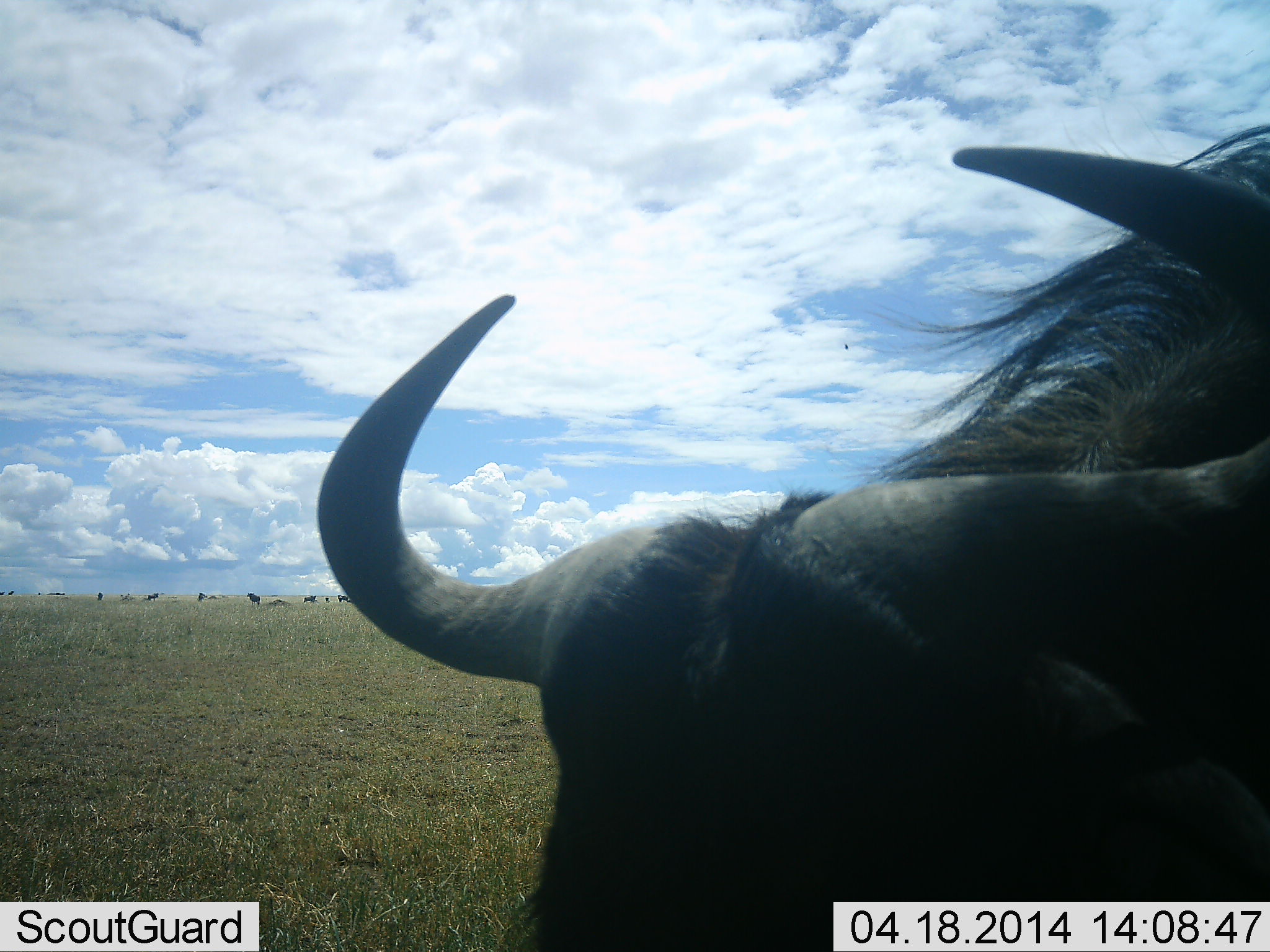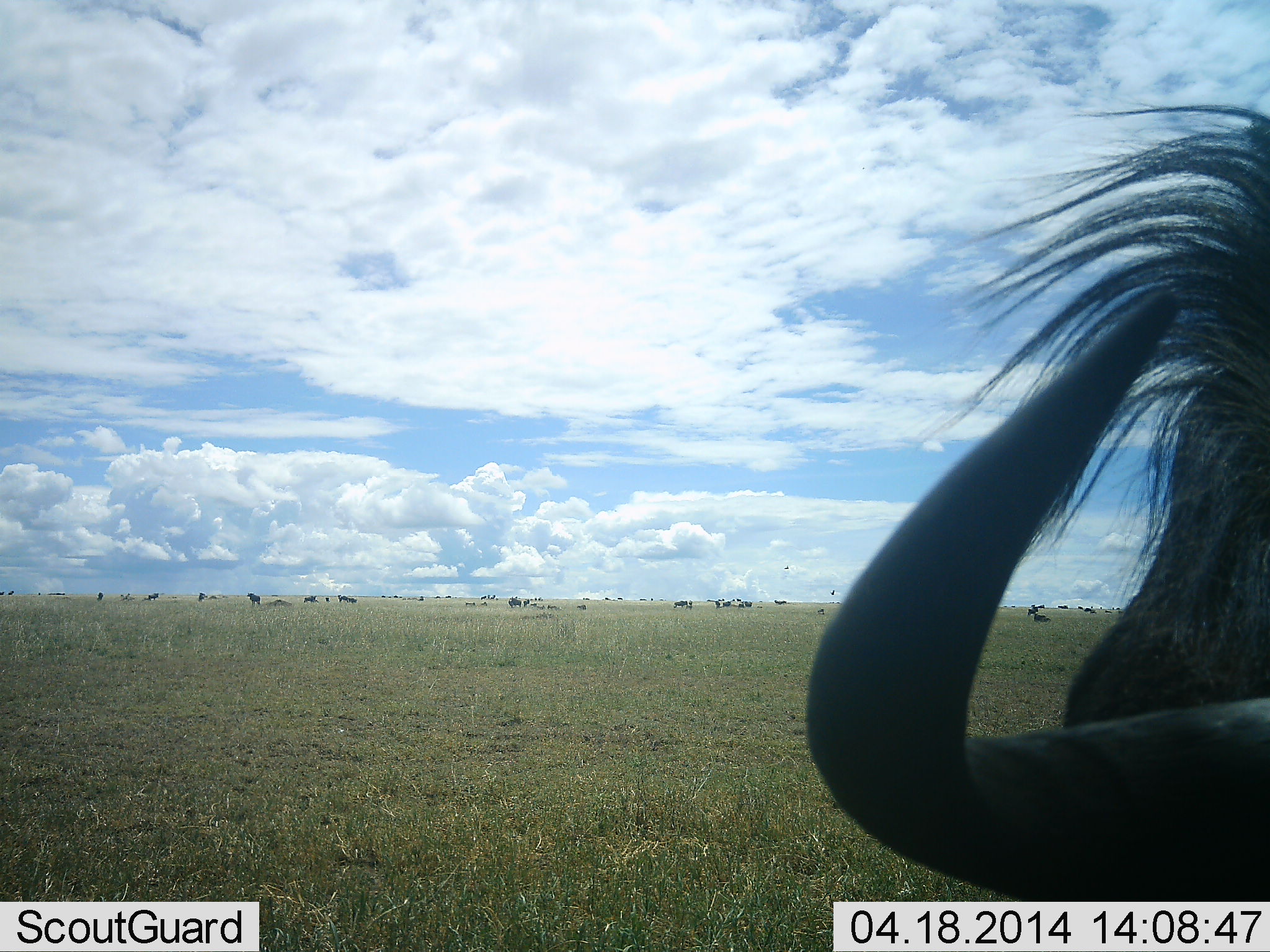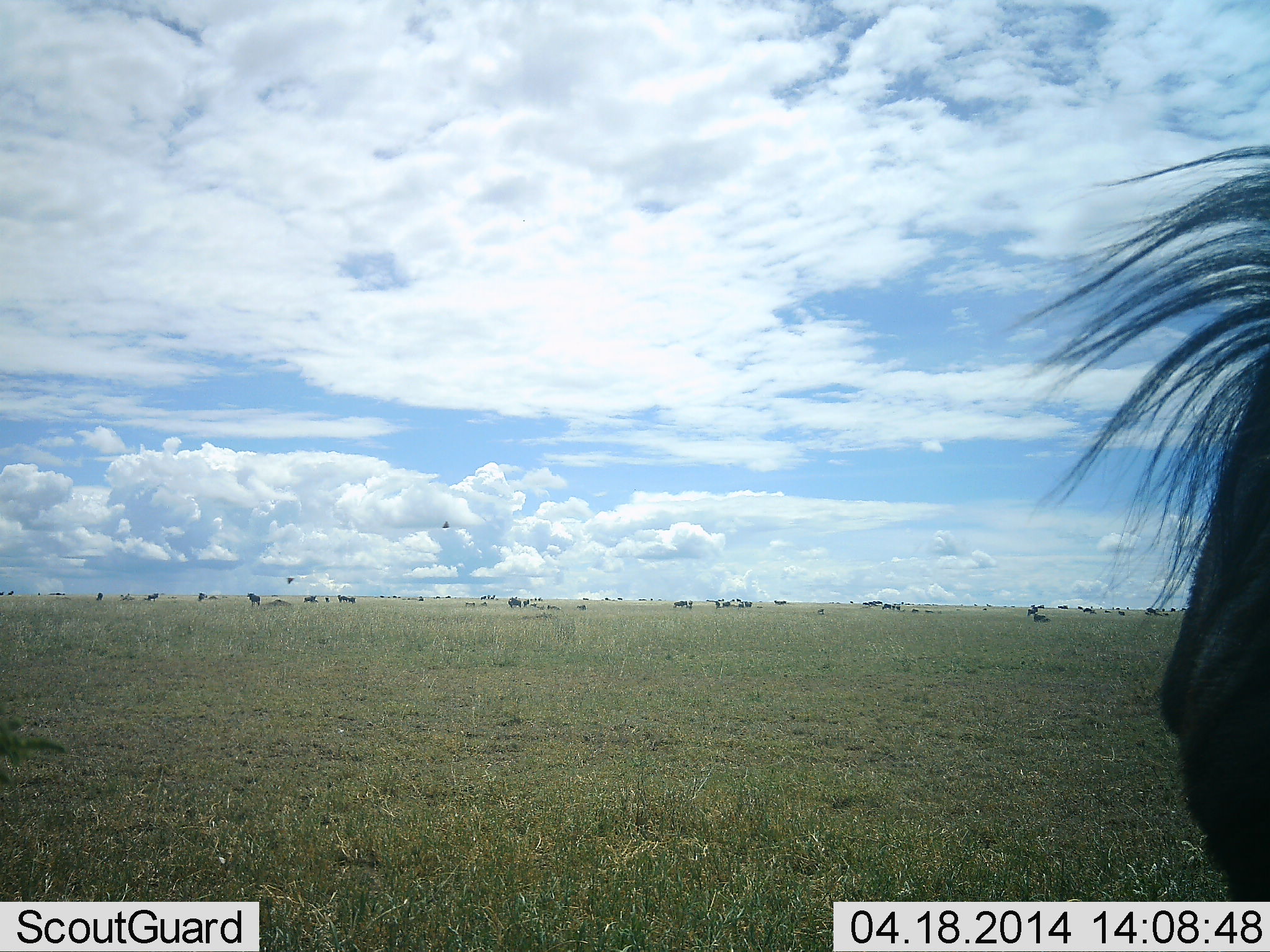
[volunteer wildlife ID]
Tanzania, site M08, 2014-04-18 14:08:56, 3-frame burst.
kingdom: Animalia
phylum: Chordata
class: Mammalia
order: Artiodactyla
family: Bovidae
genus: Connochaetes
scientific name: Connochaetes taurinus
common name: blue wildebeest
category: wildebeest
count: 1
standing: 50%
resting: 20%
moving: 50%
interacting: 0%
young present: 0%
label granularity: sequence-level